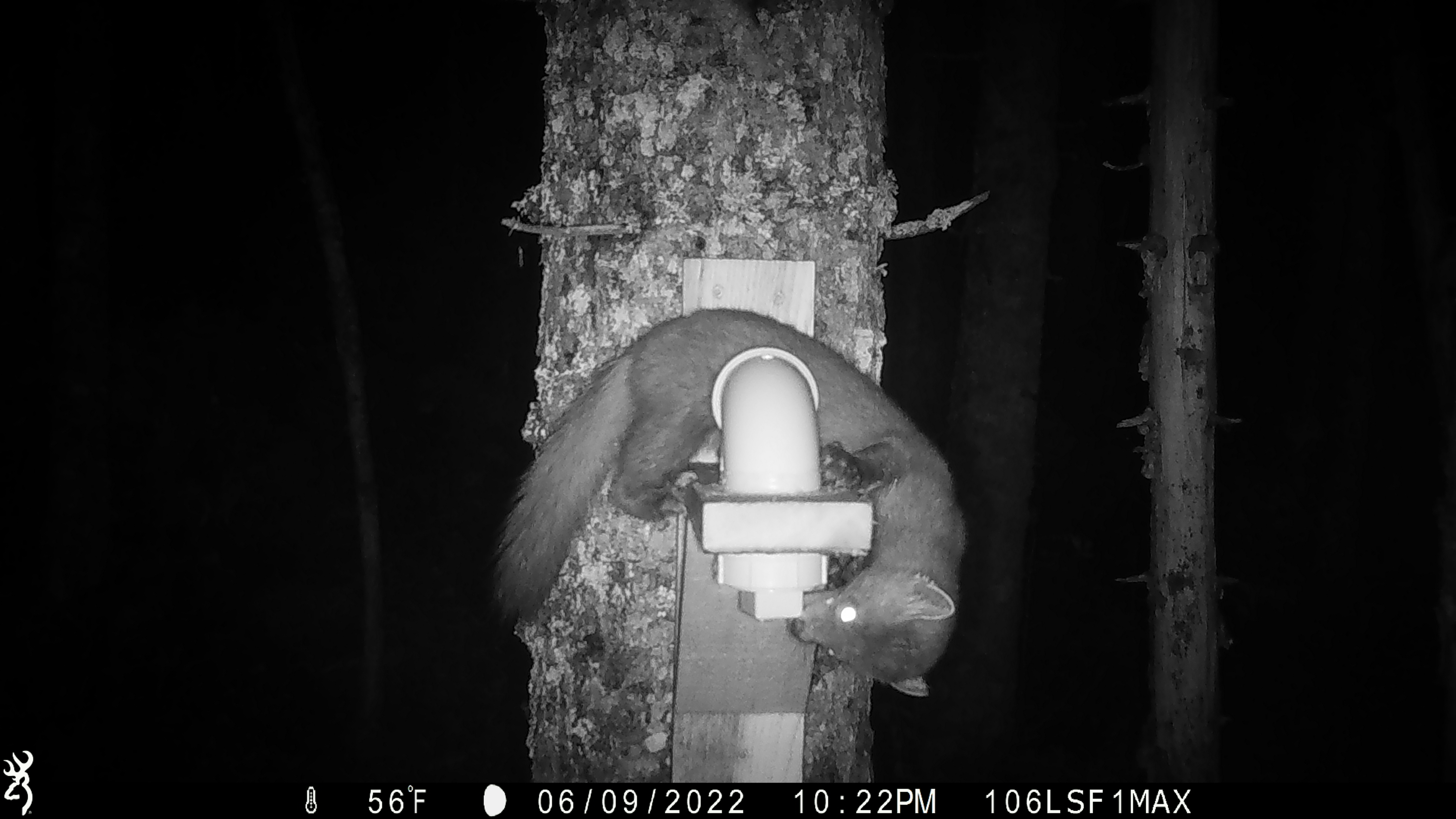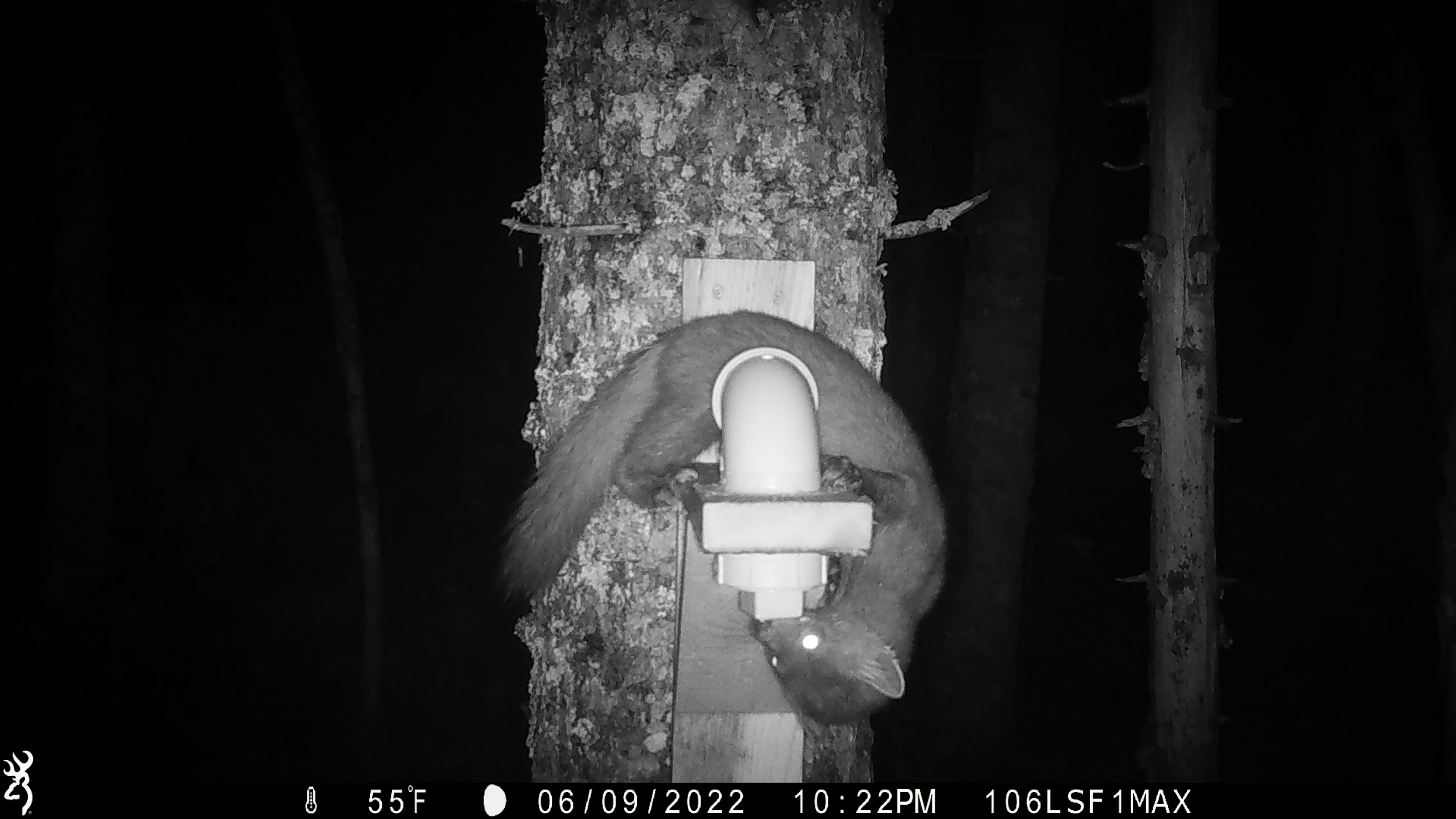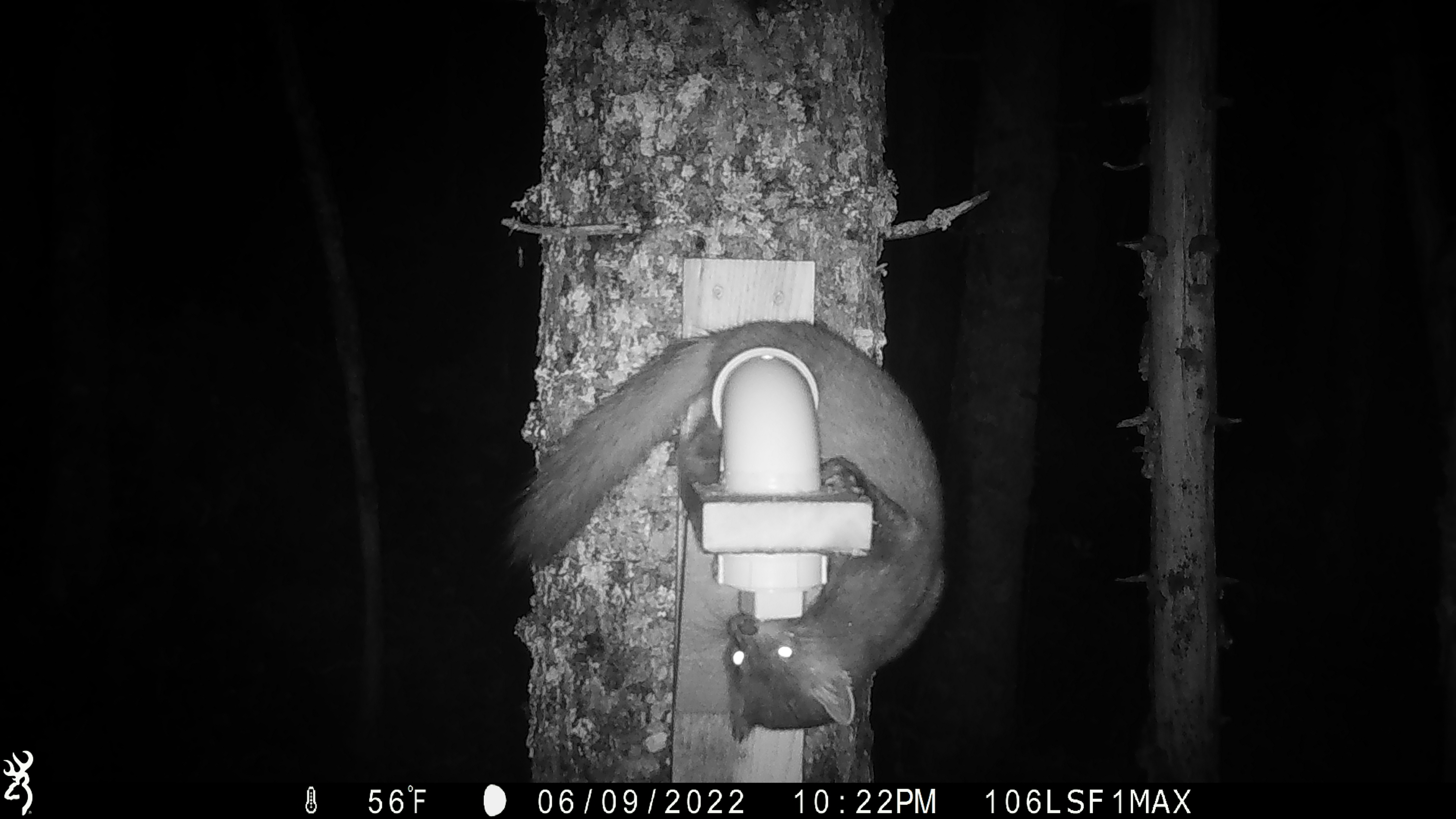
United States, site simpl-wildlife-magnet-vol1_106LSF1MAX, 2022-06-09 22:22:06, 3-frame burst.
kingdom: Animalia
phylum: Chordata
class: Mammalia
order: Carnivora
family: Mustelidae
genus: Martes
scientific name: Martes americana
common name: american marten